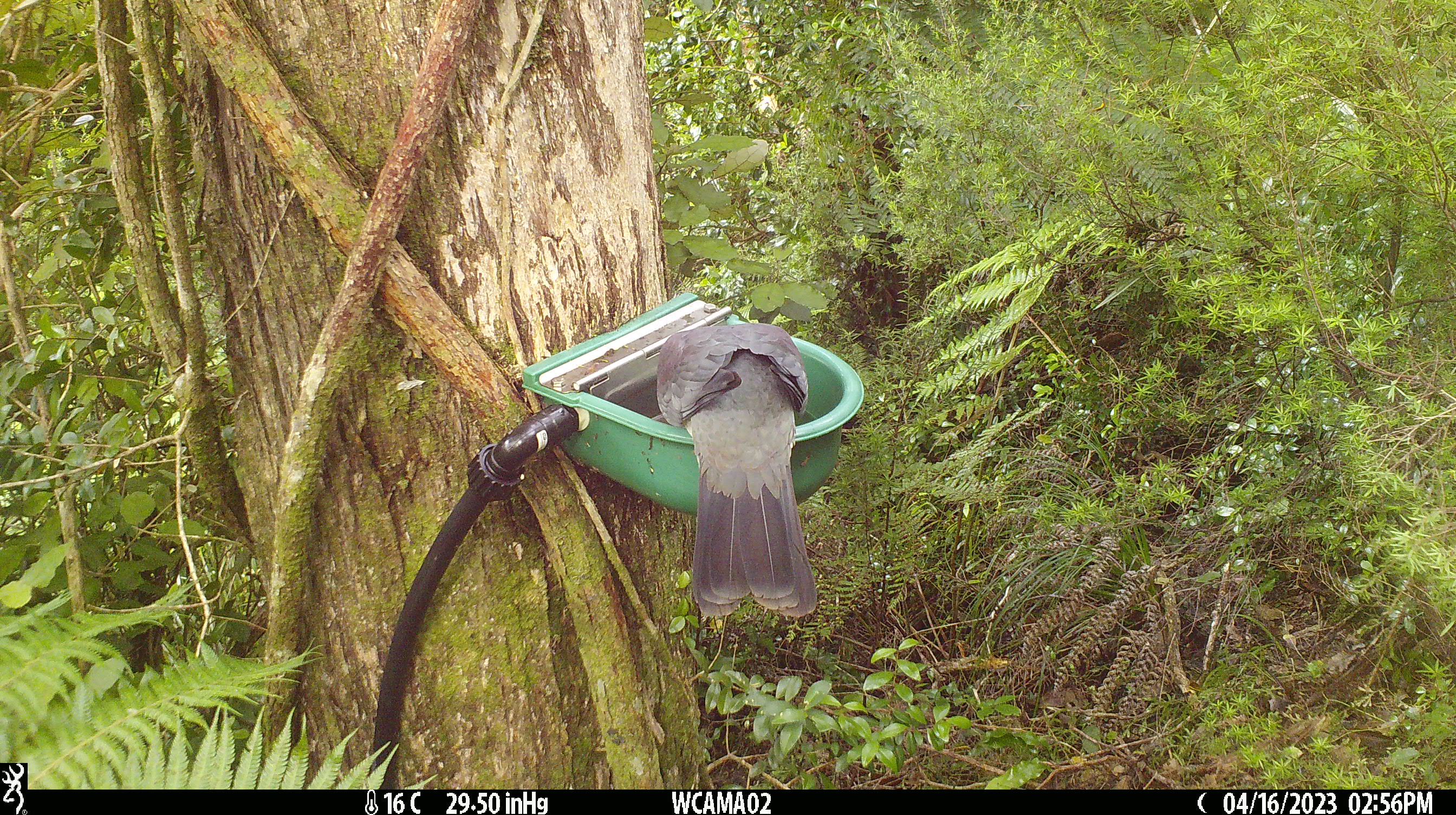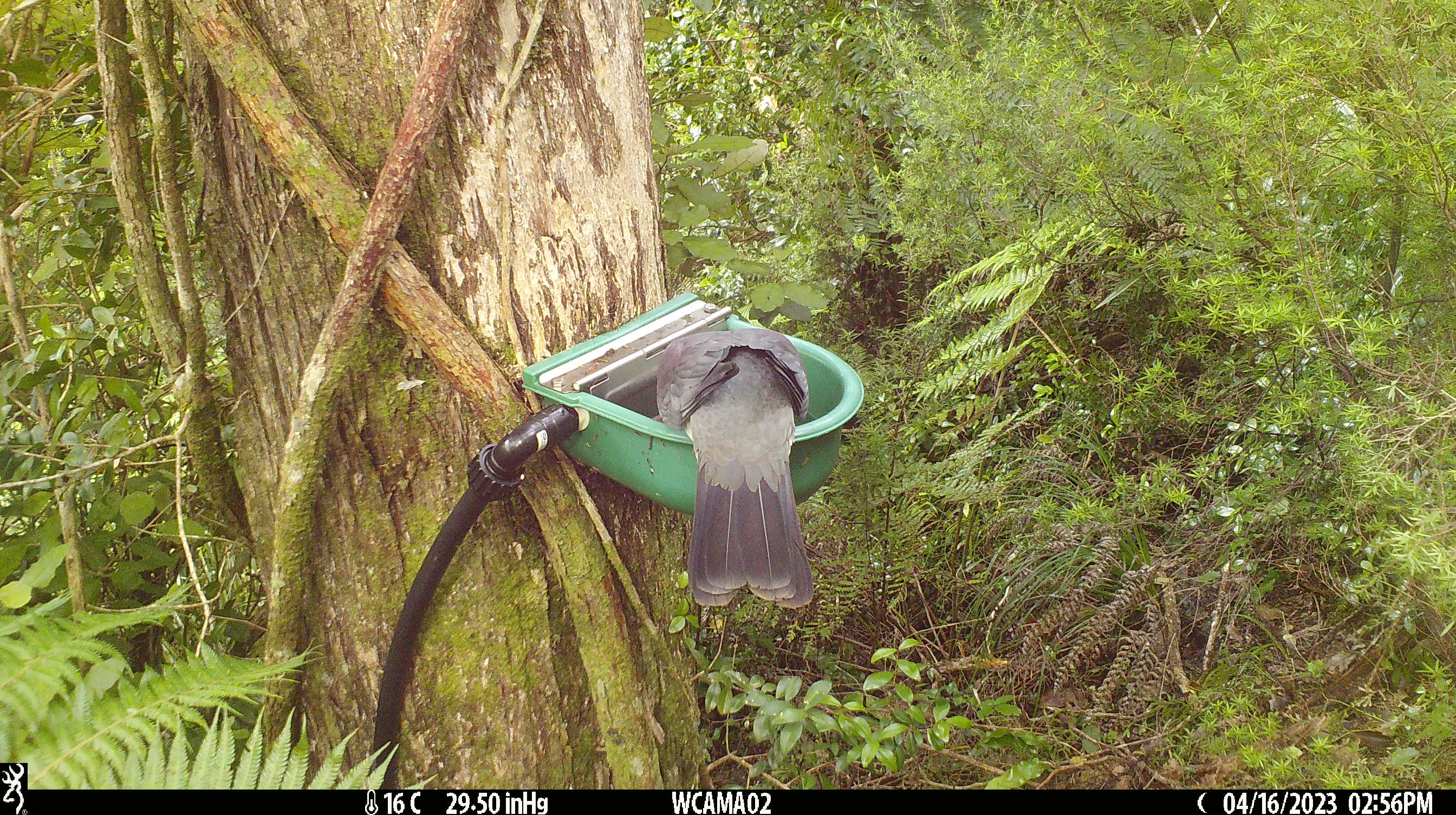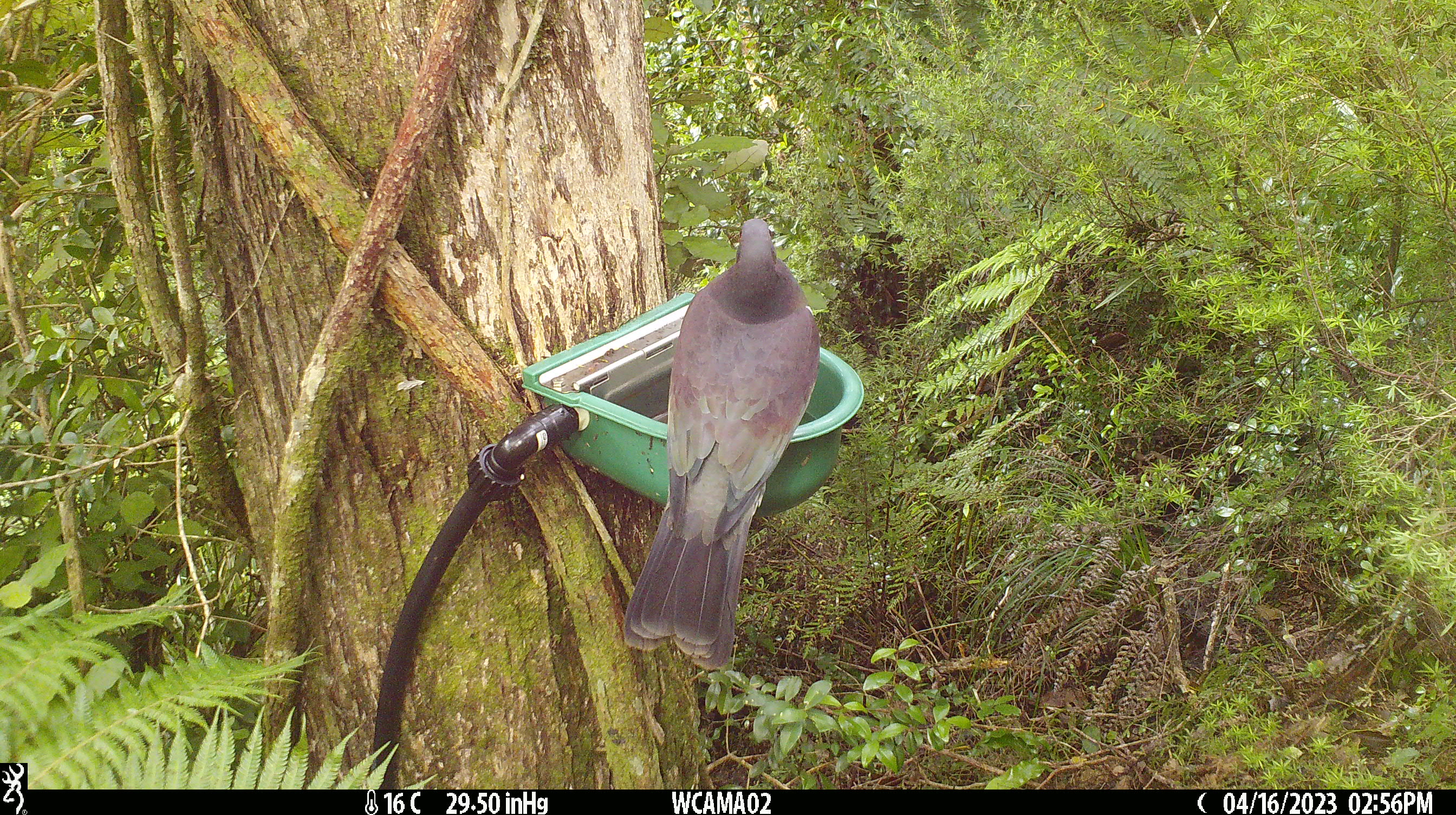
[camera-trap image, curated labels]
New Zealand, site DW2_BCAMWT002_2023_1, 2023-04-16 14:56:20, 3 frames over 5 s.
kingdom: Animalia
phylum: Chordata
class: Aves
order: Columbiformes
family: Columbidae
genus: Hemiphaga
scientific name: Hemiphaga novaeseelandiae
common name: new zealand pigeon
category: kereru